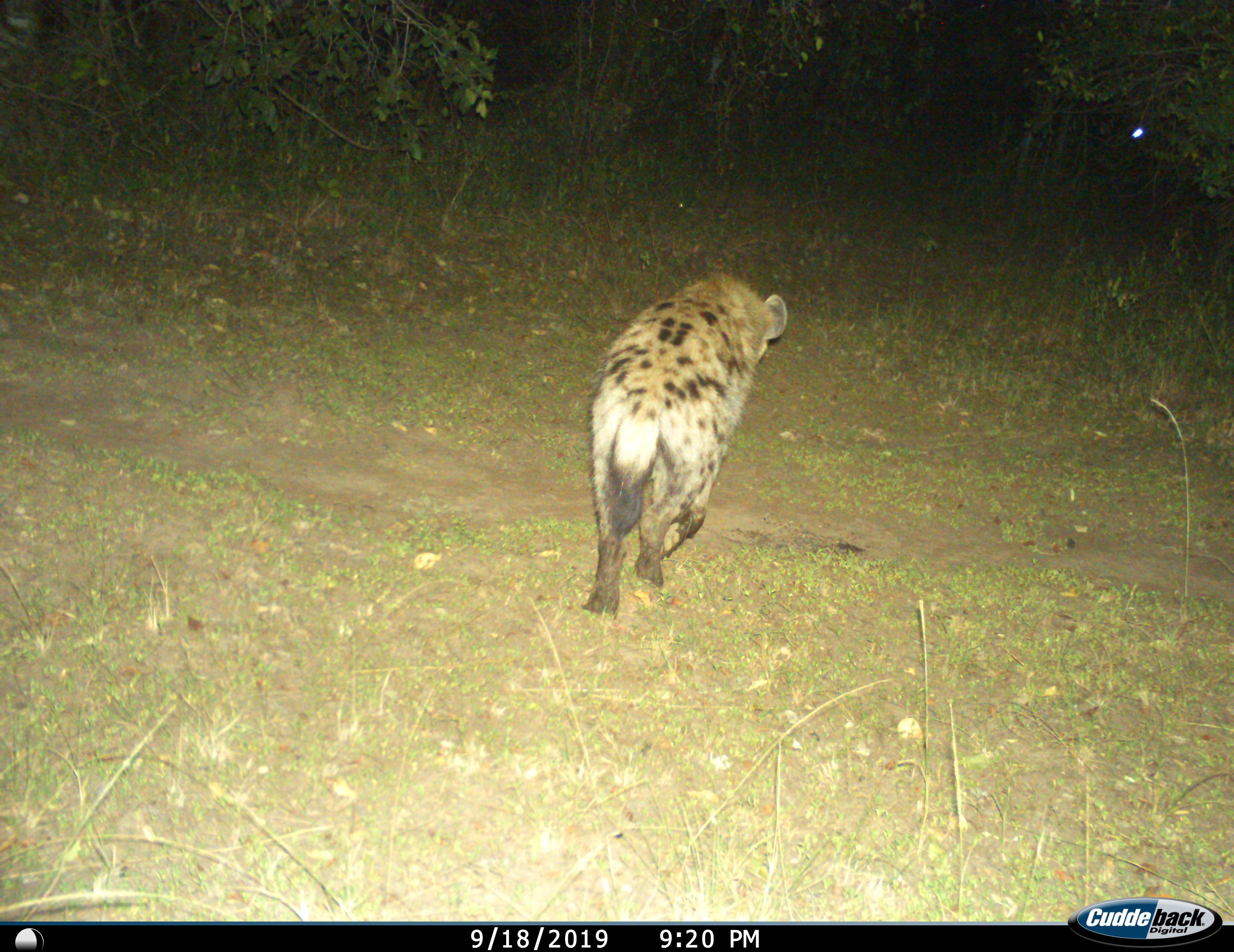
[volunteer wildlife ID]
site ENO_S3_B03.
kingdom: Animalia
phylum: Chordata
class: Mammalia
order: Carnivora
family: Hyaenidae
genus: Crocuta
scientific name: Crocuta crocuta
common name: spotted hyena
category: hyenaspotted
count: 1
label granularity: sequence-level